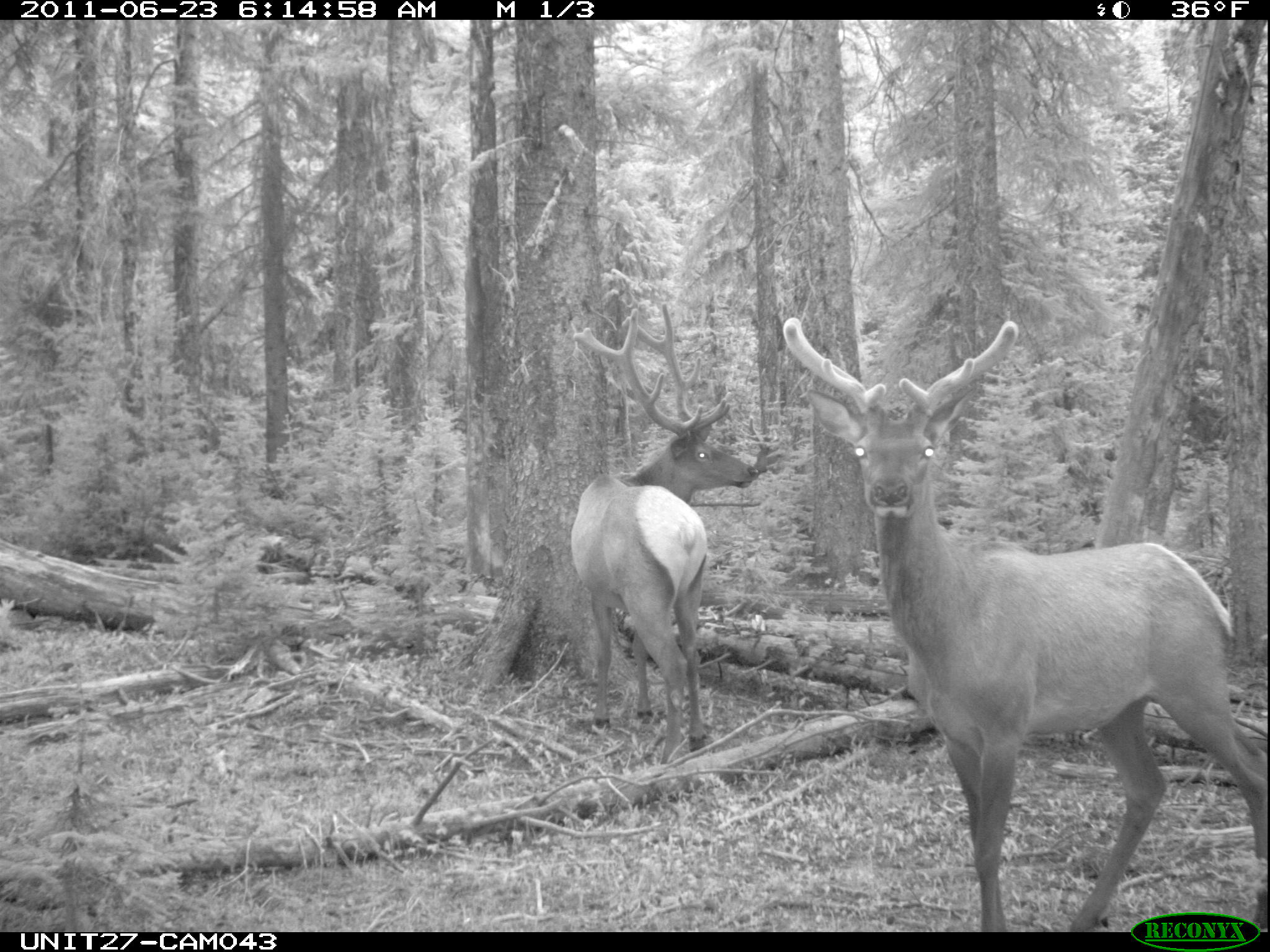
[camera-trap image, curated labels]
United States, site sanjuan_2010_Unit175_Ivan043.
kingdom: Animalia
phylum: Chordata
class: Mammalia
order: Artiodactyla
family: Cervidae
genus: Cervus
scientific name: Cervus elaphus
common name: red deer